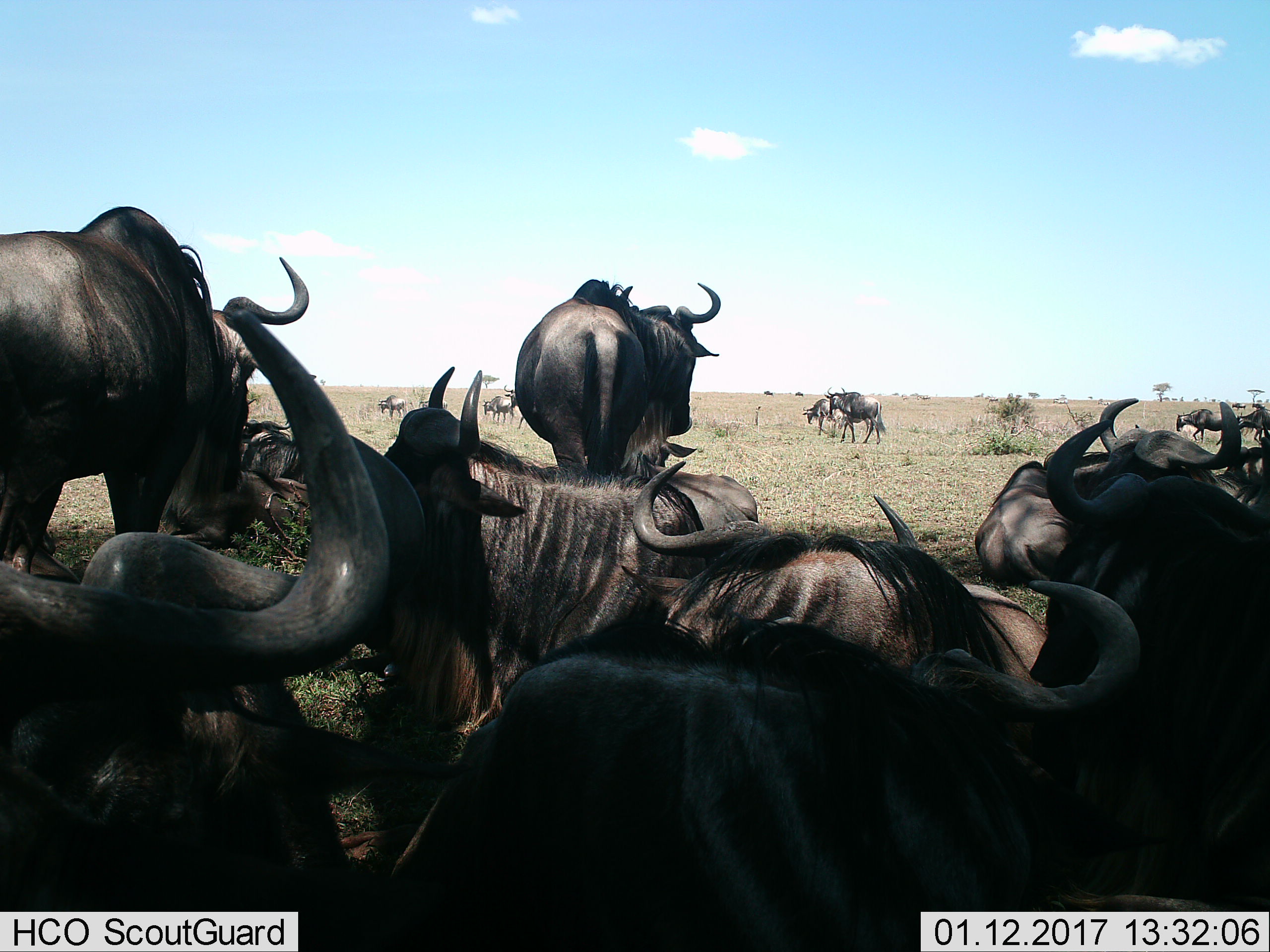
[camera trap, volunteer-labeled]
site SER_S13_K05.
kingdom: Animalia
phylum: Chordata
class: Mammalia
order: Artiodactyla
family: Bovidae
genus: Connochaetes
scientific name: Connochaetes taurinus taurinus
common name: blue wildebeest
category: wildebeestblue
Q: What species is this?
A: Wildebeestblue (blue wildebeest) (Connochaetes taurinus taurinus).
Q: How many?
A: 11-50.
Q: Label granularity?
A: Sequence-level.